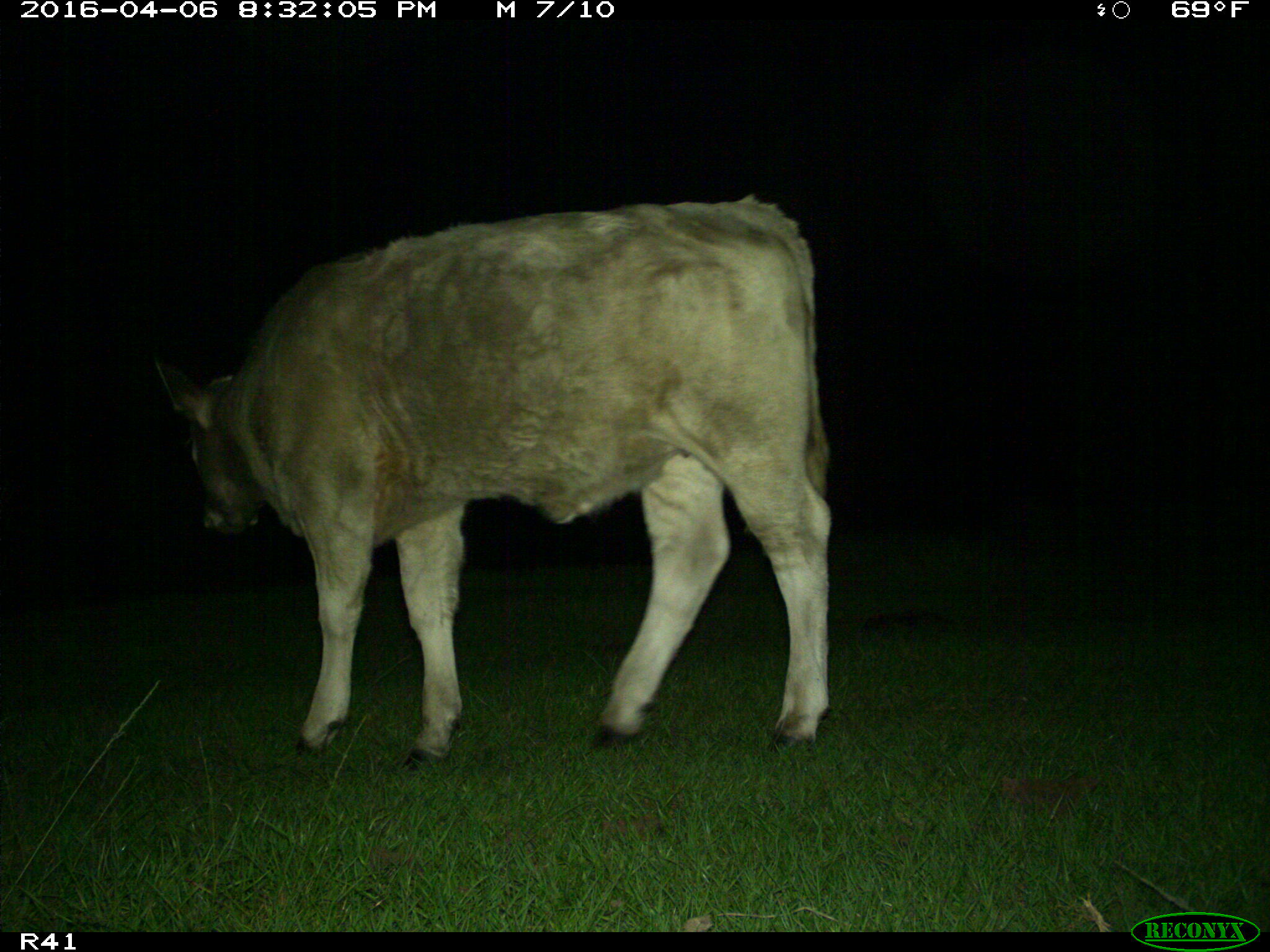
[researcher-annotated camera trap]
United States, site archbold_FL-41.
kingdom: Animalia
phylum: Chordata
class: Mammalia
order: Artiodactyla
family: Bovidae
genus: Bos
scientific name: Bos taurus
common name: domestic cow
Bos taurus (domestic cow).